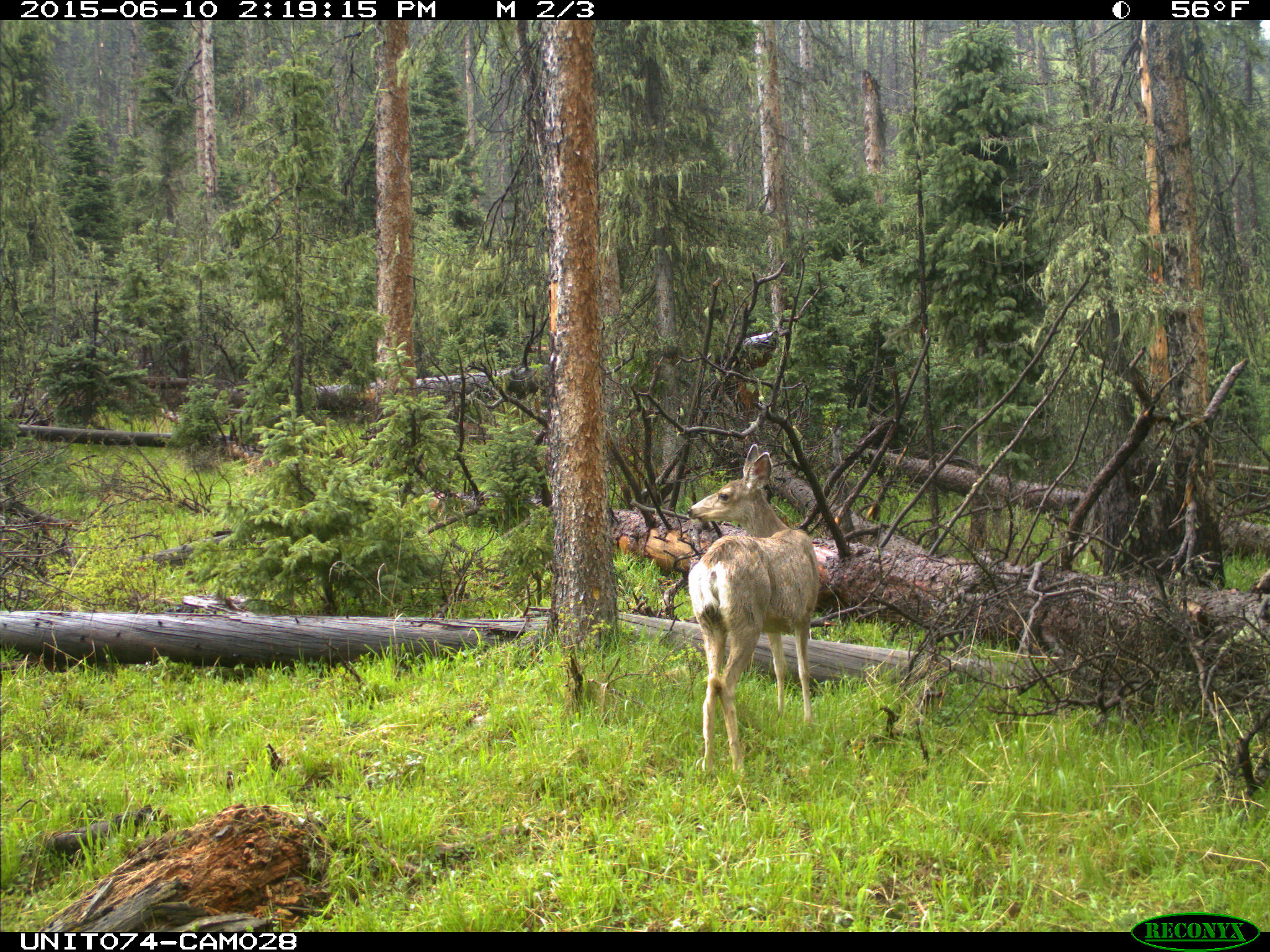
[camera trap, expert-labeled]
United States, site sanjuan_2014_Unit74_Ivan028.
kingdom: Animalia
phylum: Chordata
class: Mammalia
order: Artiodactyla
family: Cervidae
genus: Odocoileus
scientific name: Odocoileus hemionus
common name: mule deer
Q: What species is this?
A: Odocoileus hemionus (mule deer).